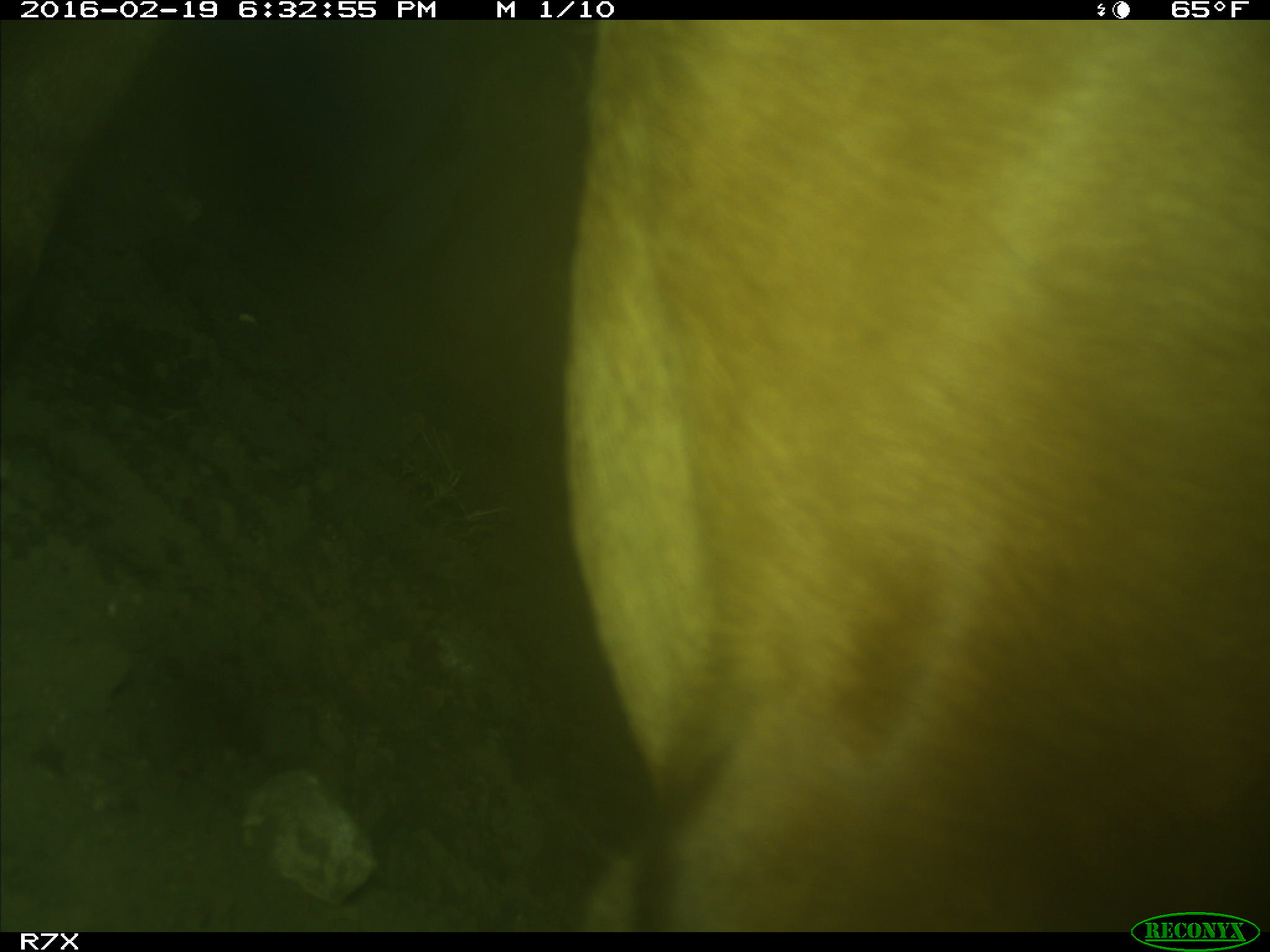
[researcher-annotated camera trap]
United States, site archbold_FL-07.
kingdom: Animalia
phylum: Chordata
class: Mammalia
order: Artiodactyla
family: Bovidae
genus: Bos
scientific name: Bos taurus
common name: domestic cow